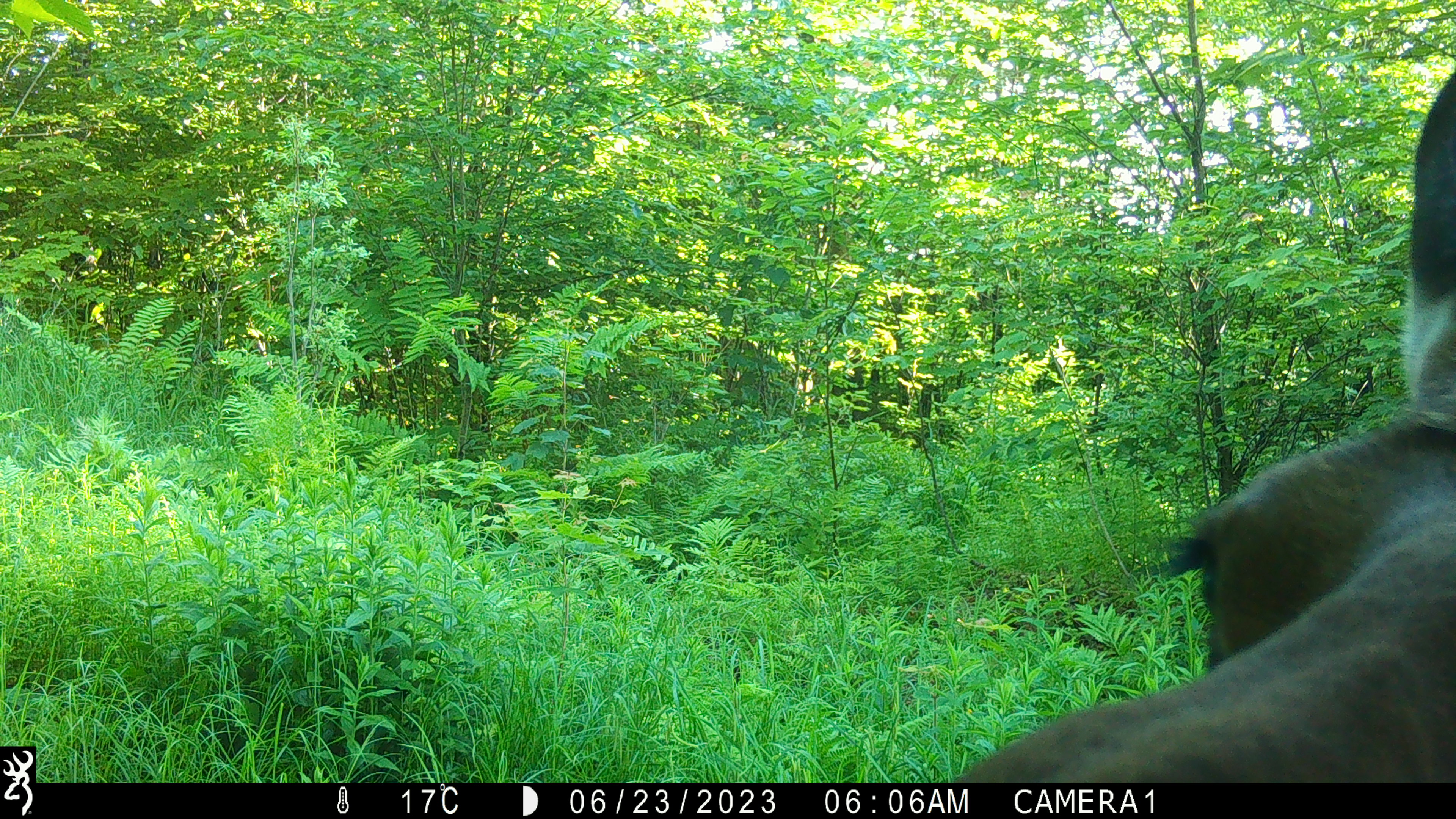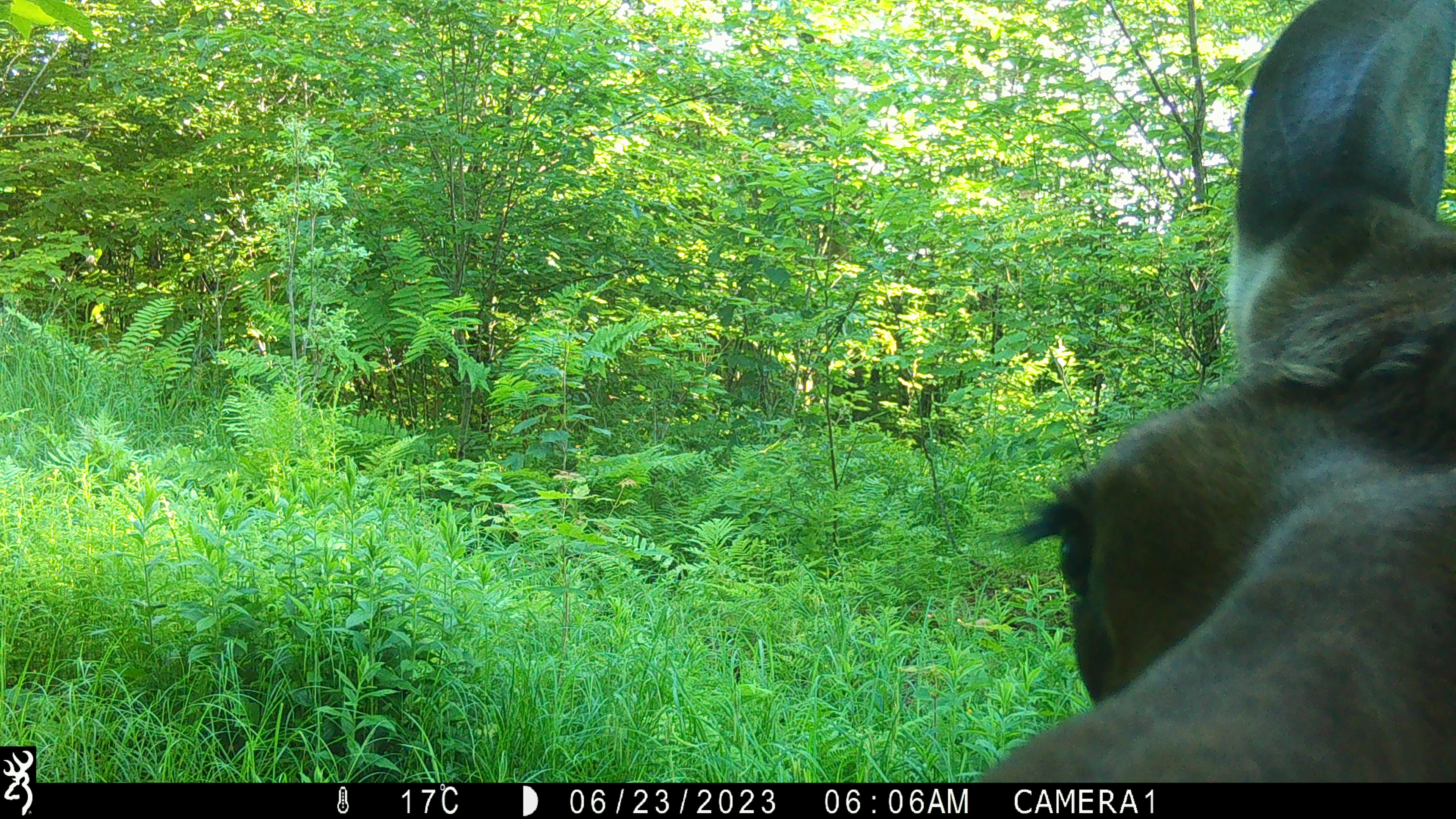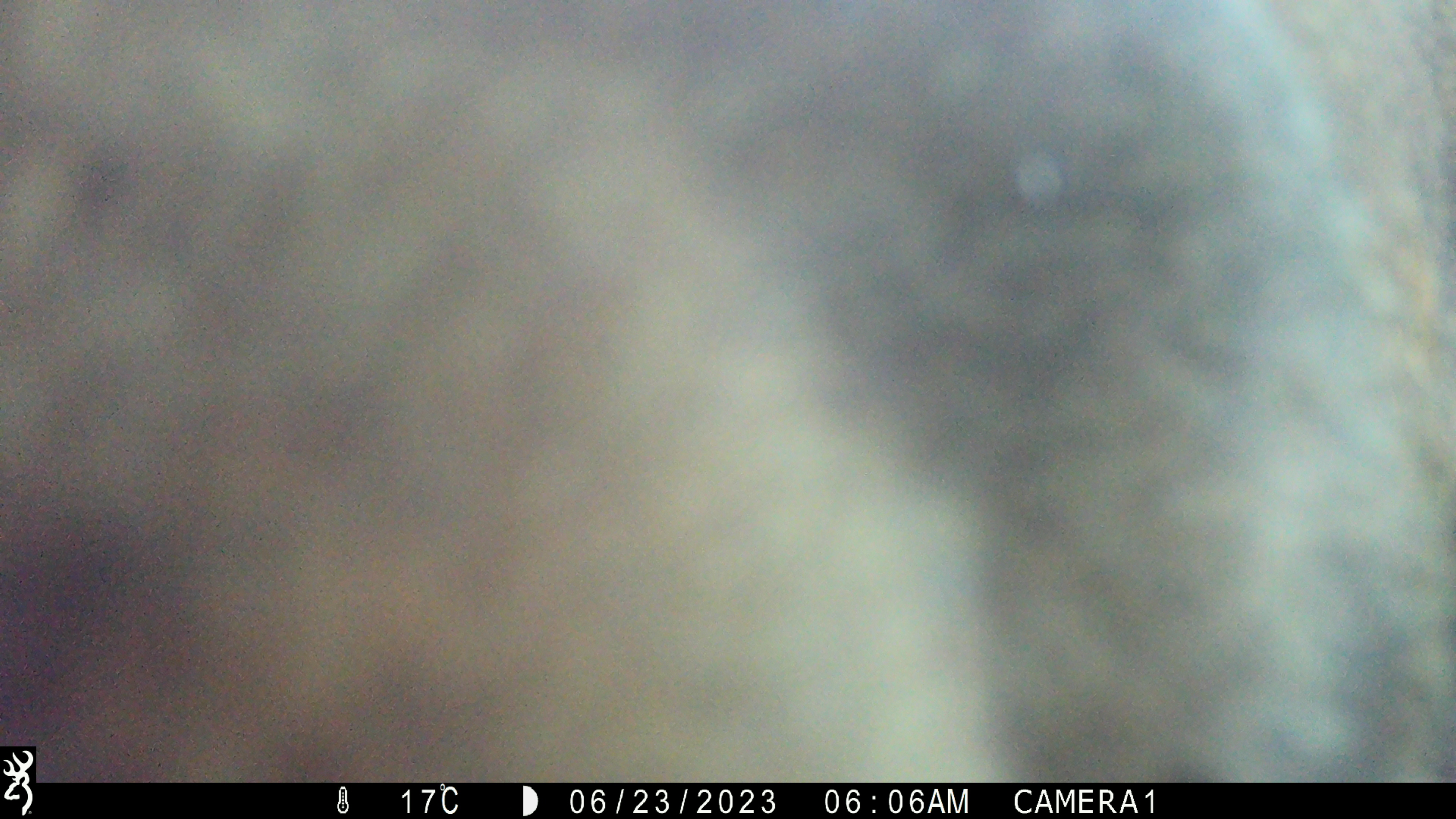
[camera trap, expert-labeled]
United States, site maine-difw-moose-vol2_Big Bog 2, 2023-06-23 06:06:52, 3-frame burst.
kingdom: Animalia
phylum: Chordata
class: Mammalia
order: Artiodactyla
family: Cervidae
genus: Alces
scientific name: Alces alces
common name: moose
Moose (Alces alces).